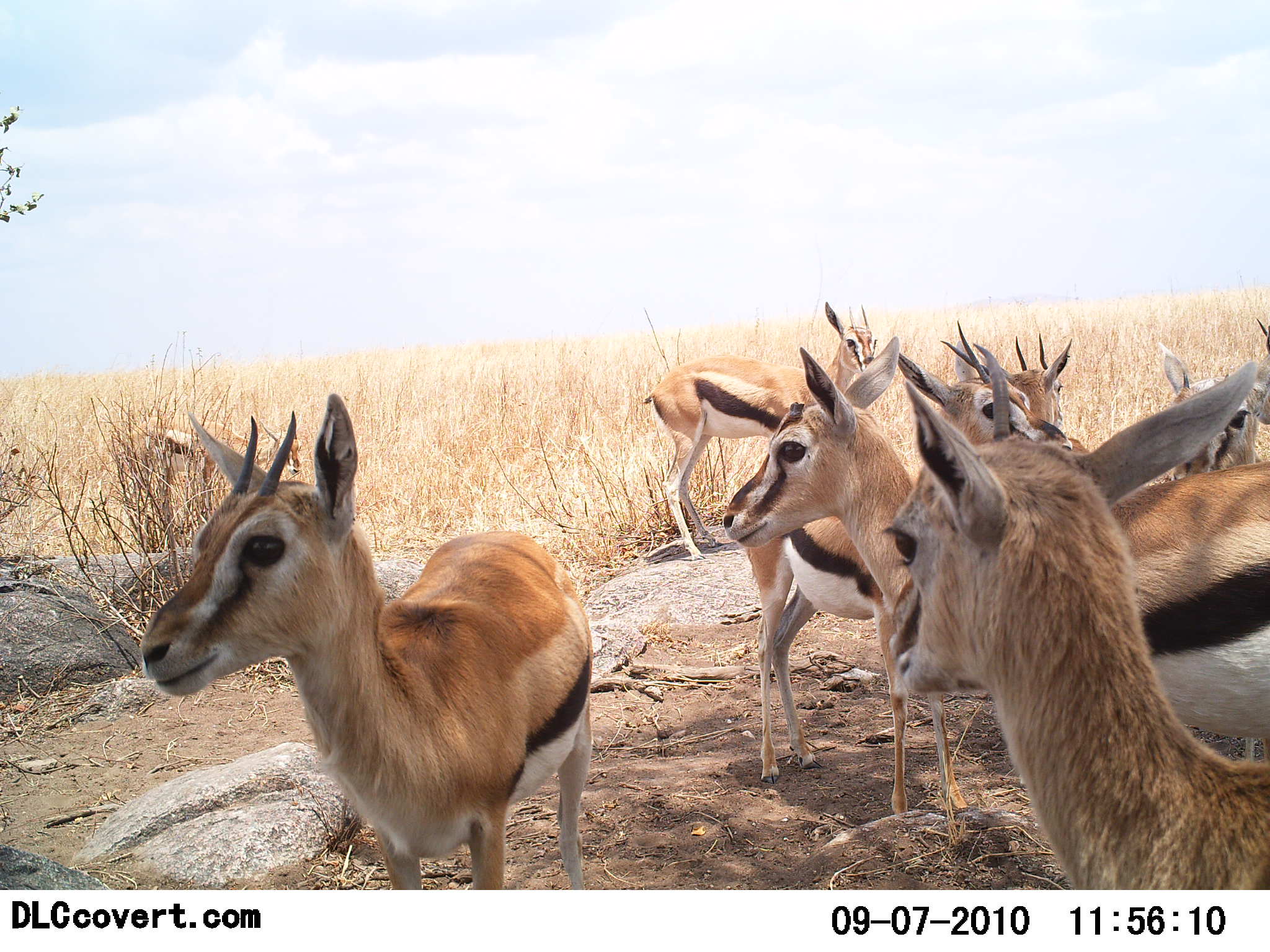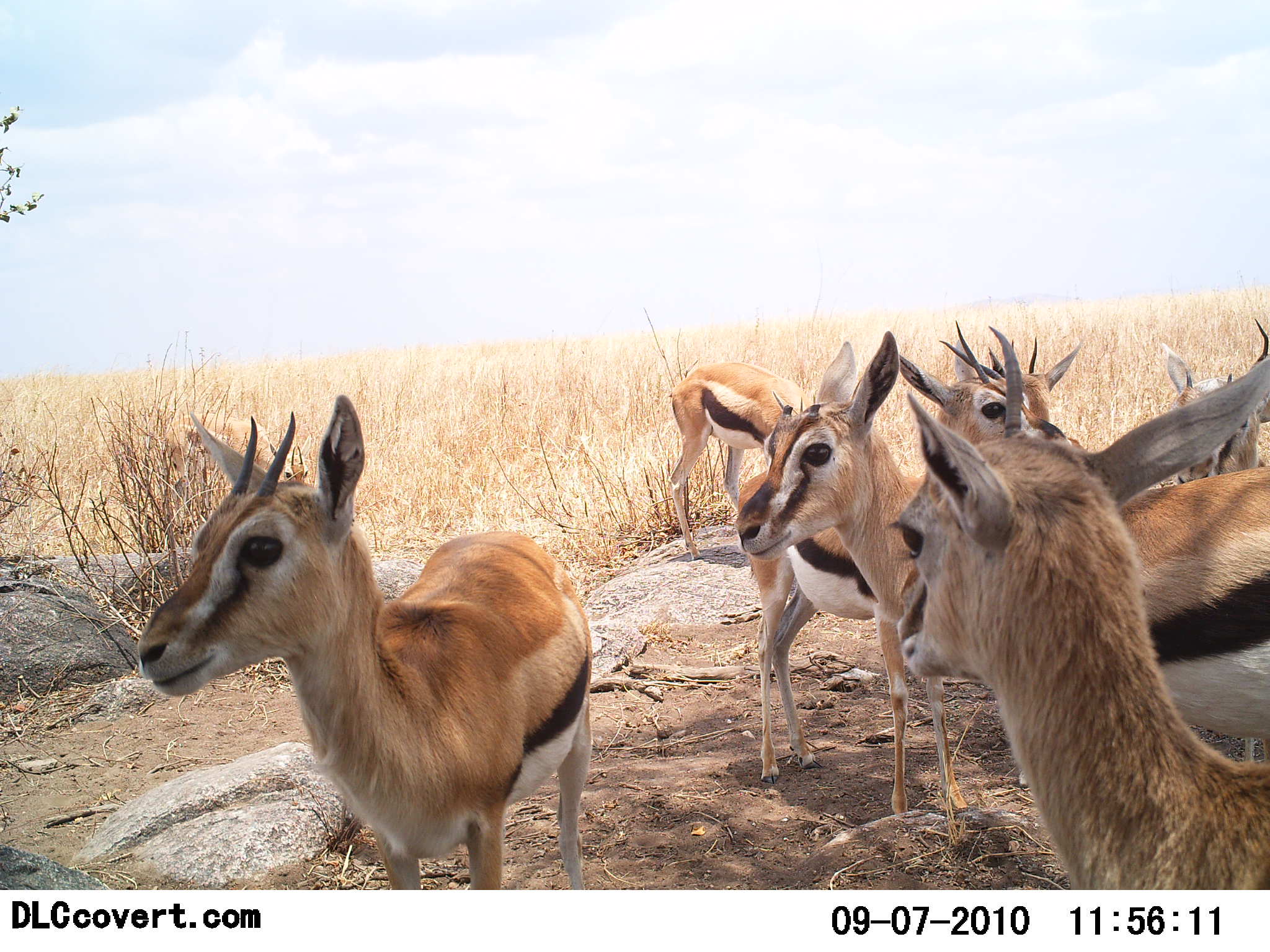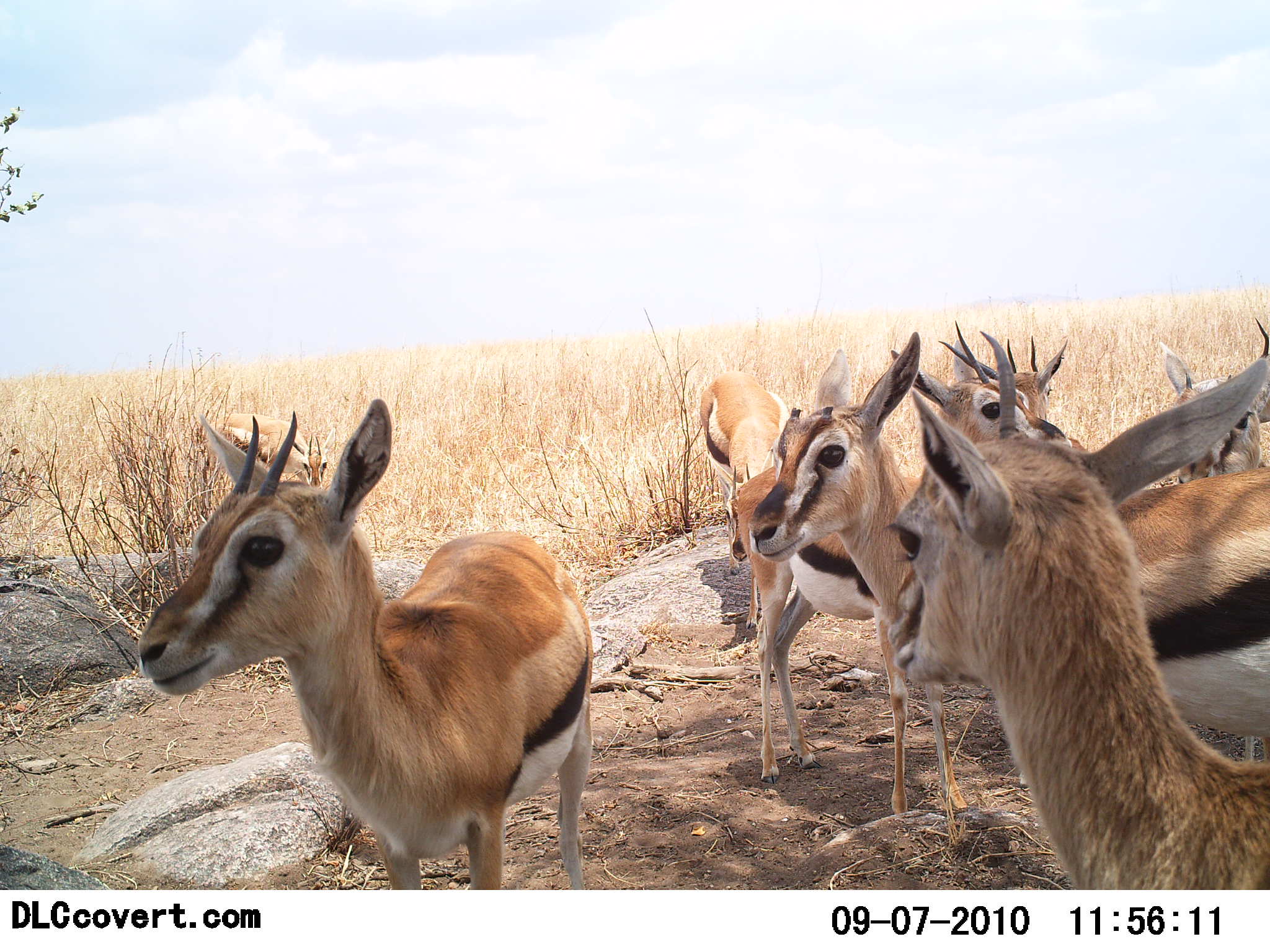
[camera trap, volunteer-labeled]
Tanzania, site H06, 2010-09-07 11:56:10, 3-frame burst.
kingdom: Animalia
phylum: Chordata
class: Mammalia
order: Artiodactyla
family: Bovidae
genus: Eudorcas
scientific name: Eudorcas thomsonii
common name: thomson's gazelle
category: gazellethomsons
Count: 8.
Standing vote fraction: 90%.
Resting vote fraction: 5%.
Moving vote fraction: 15%.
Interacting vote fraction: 5%.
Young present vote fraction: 10%.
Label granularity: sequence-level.